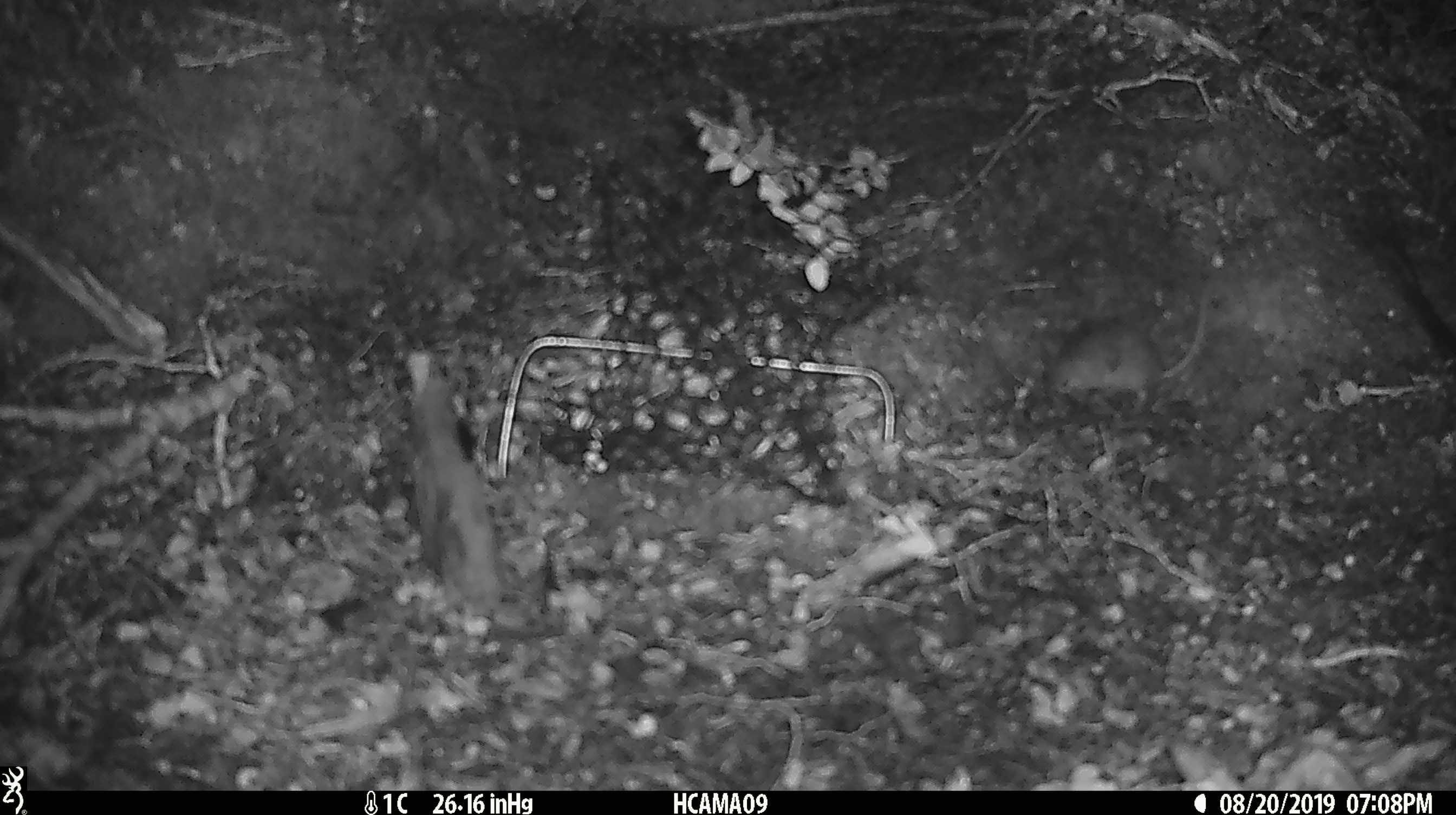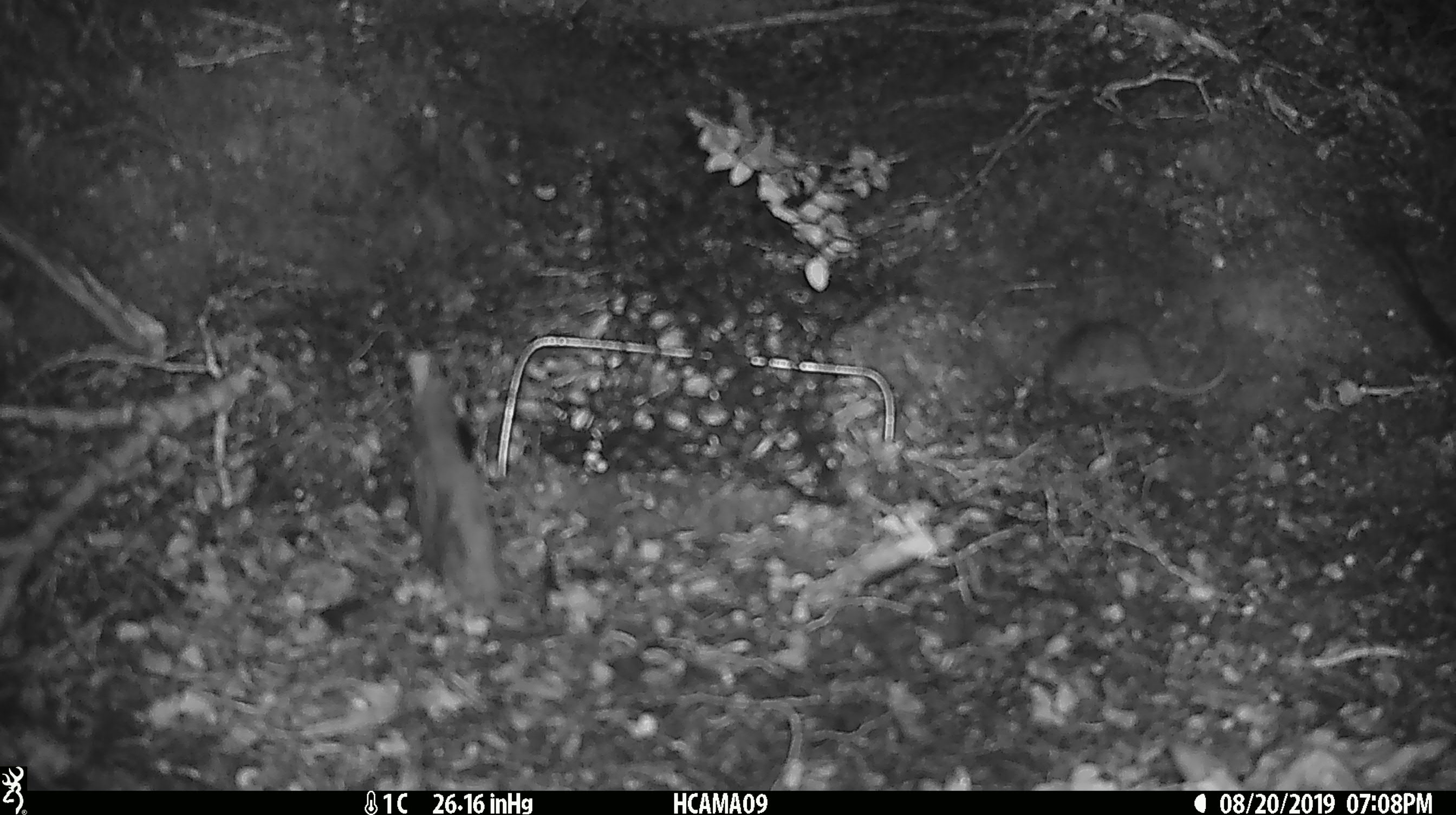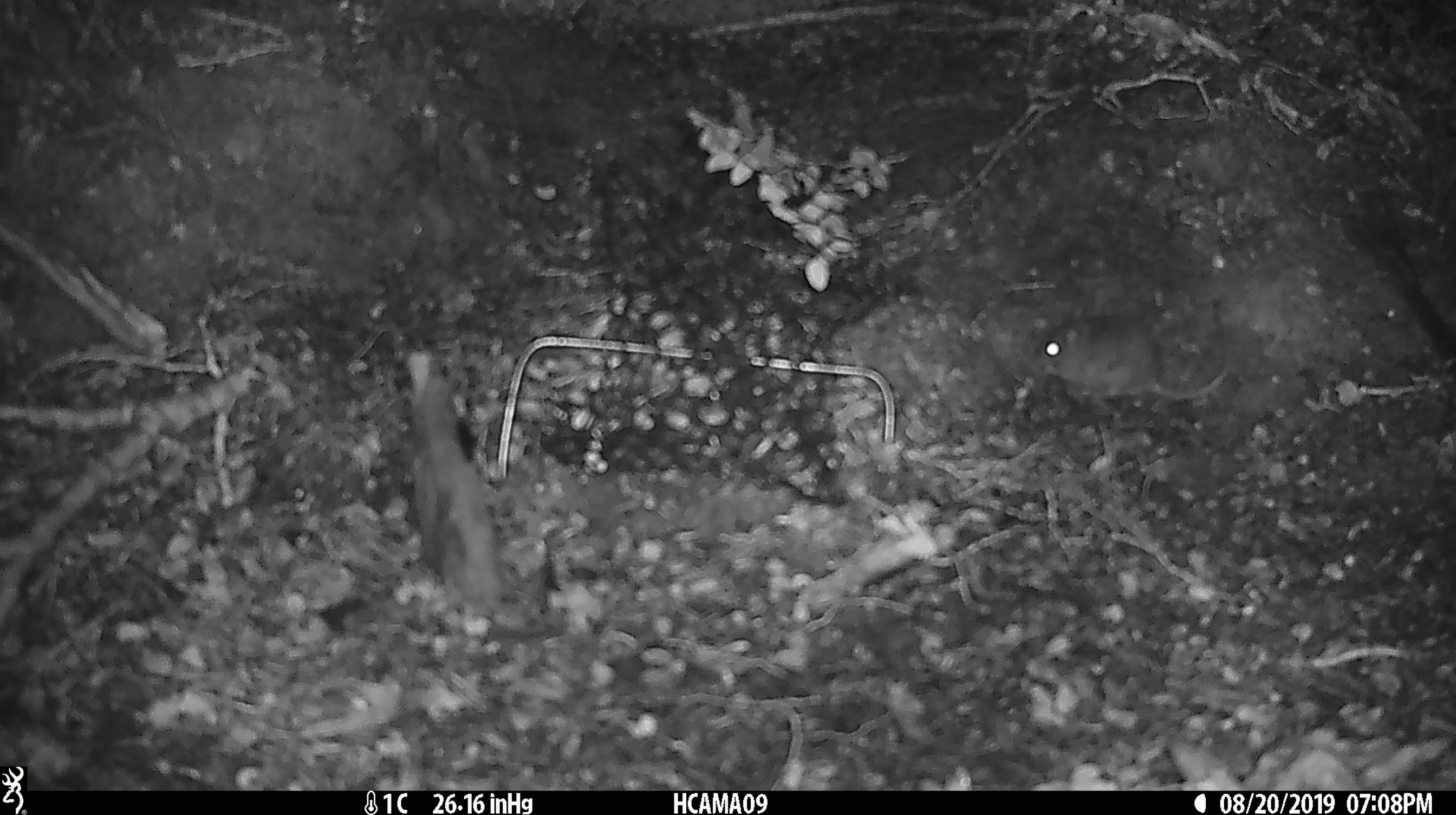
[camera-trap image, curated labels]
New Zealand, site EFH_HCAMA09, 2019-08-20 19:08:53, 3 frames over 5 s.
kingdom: Animalia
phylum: Chordata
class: Mammalia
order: Rodentia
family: Muridae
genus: Mus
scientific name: Mus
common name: mouse